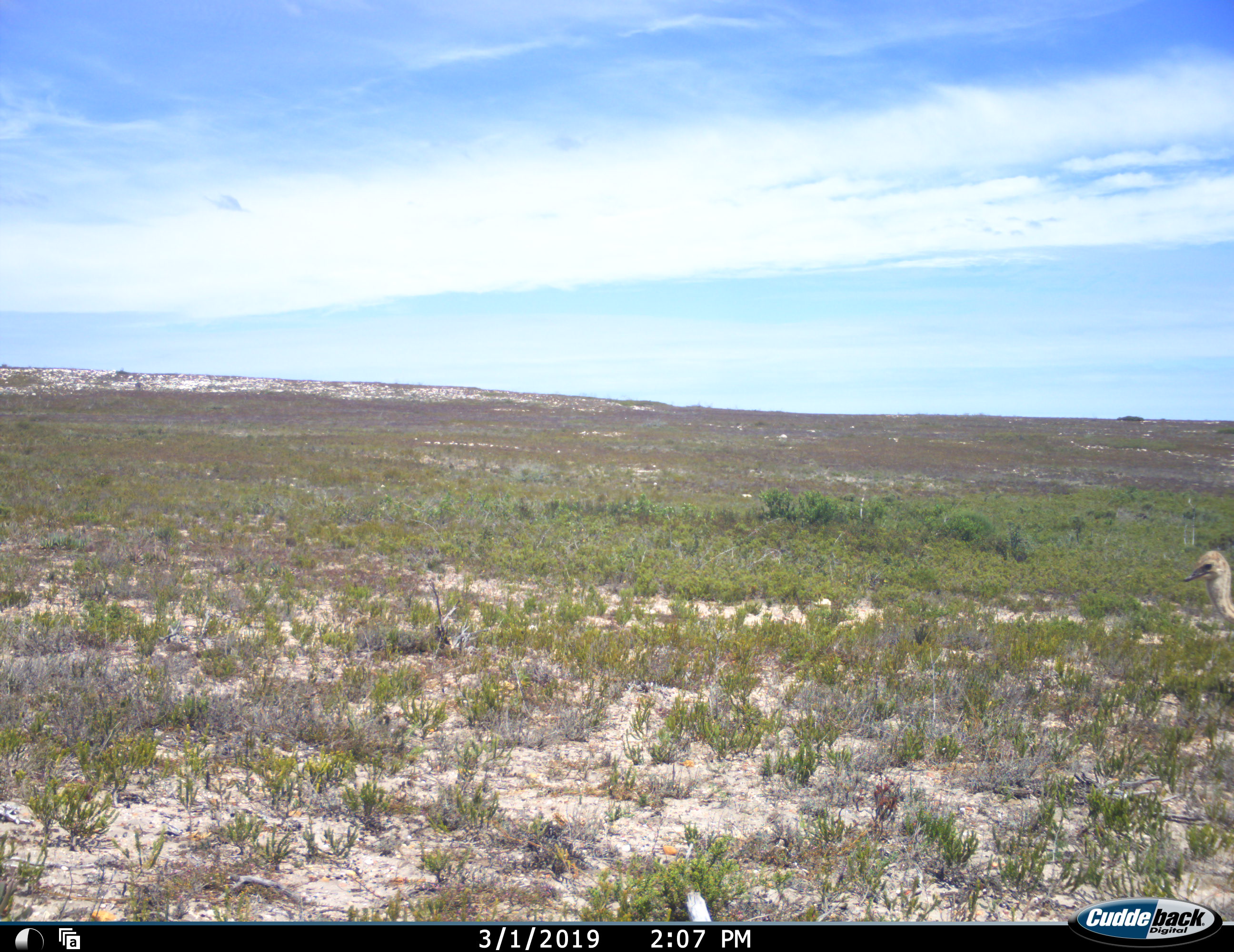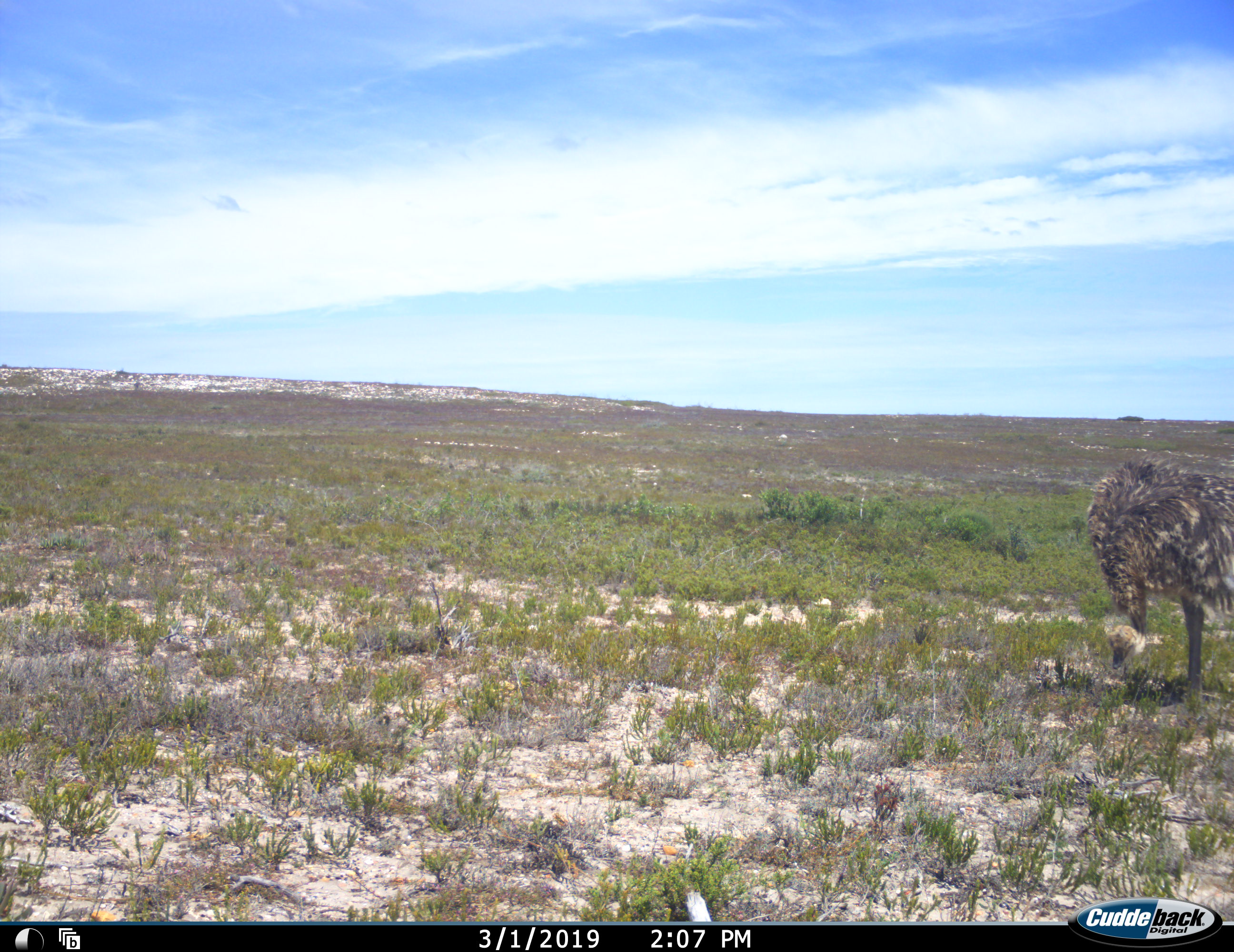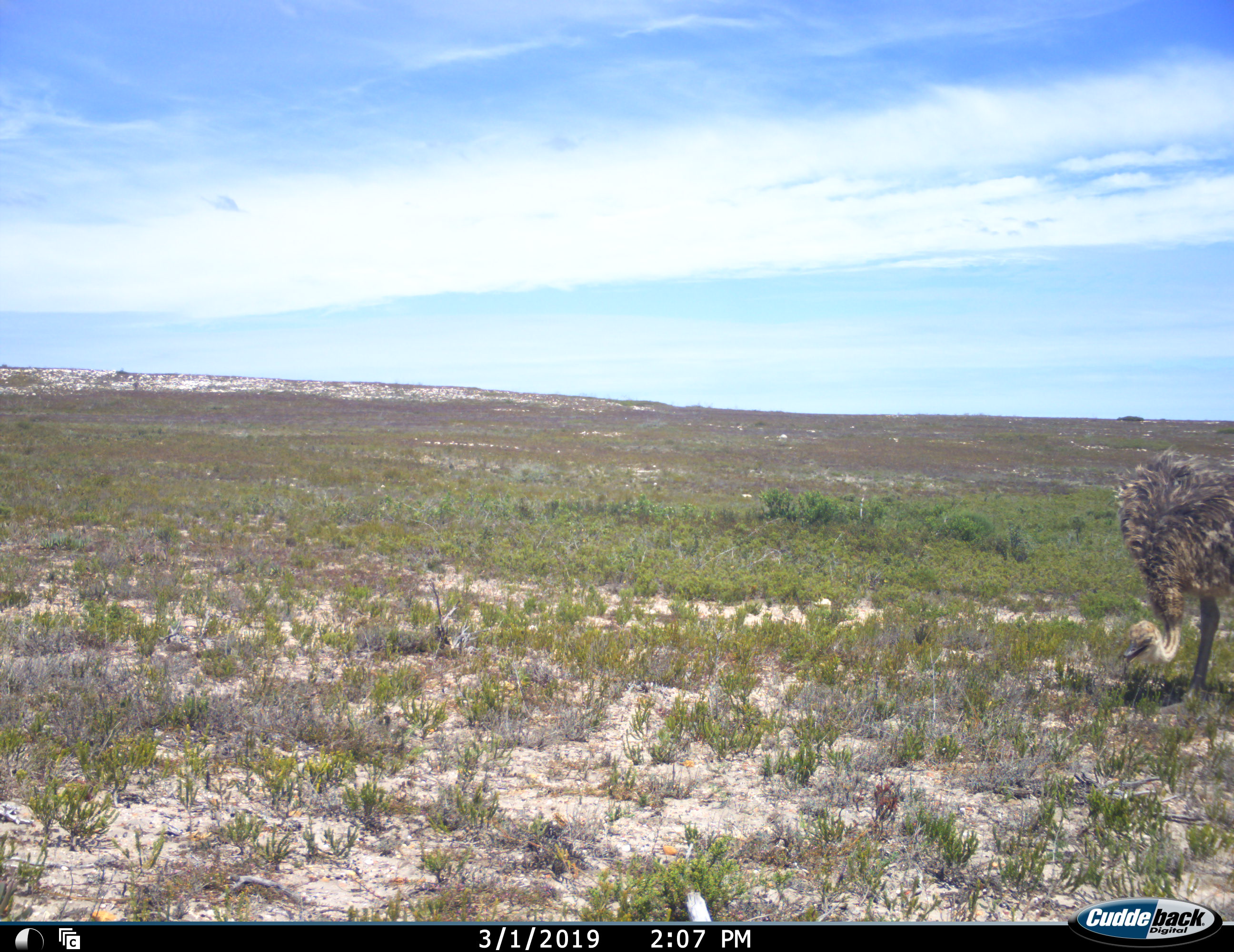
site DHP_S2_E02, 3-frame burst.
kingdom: Animalia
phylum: Chordata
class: Aves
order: Struthioniformes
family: Struthionidae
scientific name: Struthionidae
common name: ostrich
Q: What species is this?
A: Ostrich (Struthionidae).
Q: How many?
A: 1.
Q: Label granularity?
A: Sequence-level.